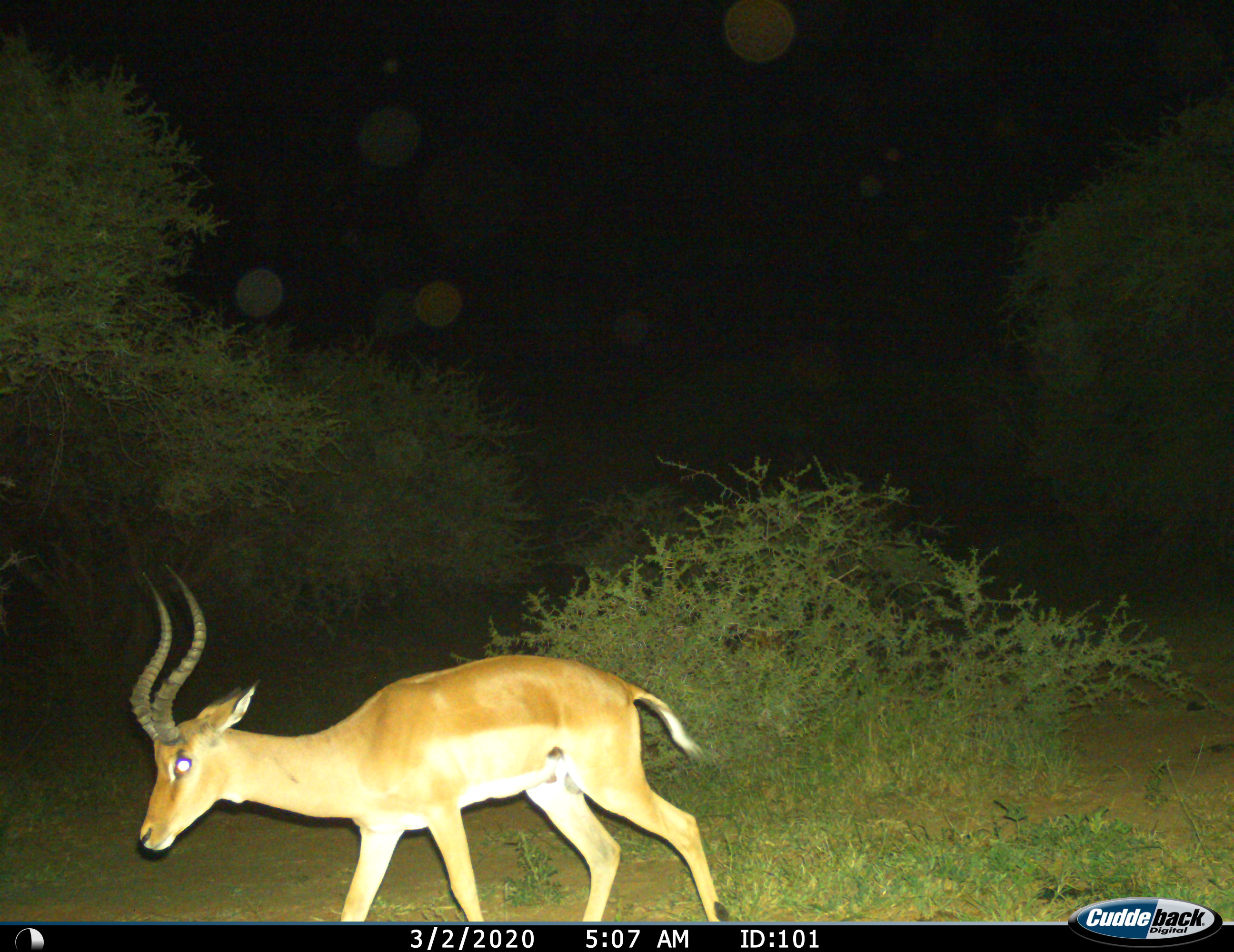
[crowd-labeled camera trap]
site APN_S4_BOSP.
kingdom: Animalia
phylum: Chordata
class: Mammalia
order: Artiodactyla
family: Bovidae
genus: Aepyceros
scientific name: Aepyceros melampus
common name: impala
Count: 1.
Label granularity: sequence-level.